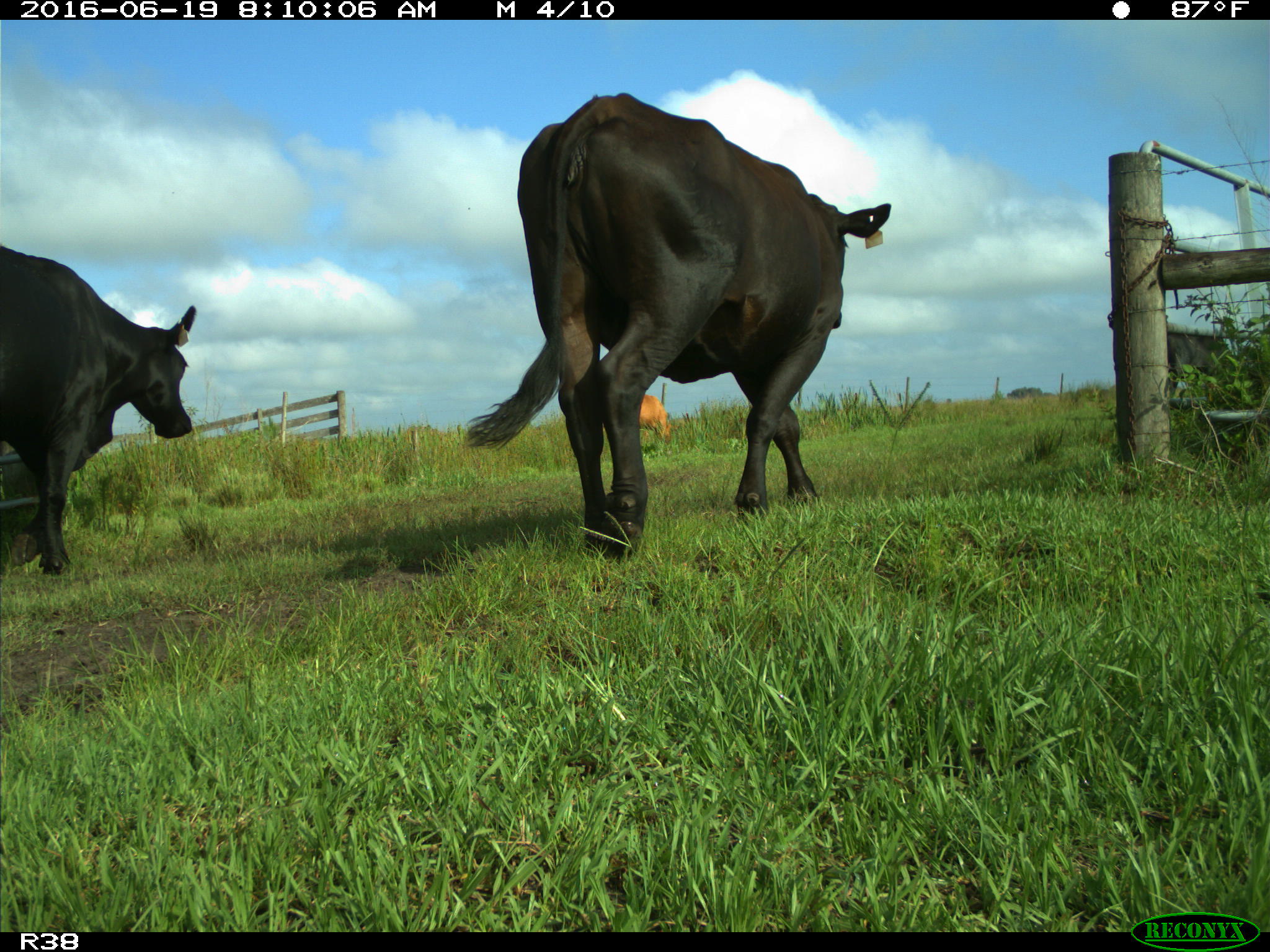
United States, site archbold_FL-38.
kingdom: Animalia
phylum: Chordata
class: Mammalia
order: Artiodactyla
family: Bovidae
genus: Bos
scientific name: Bos taurus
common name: domestic cow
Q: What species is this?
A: Bos taurus (domestic cow).